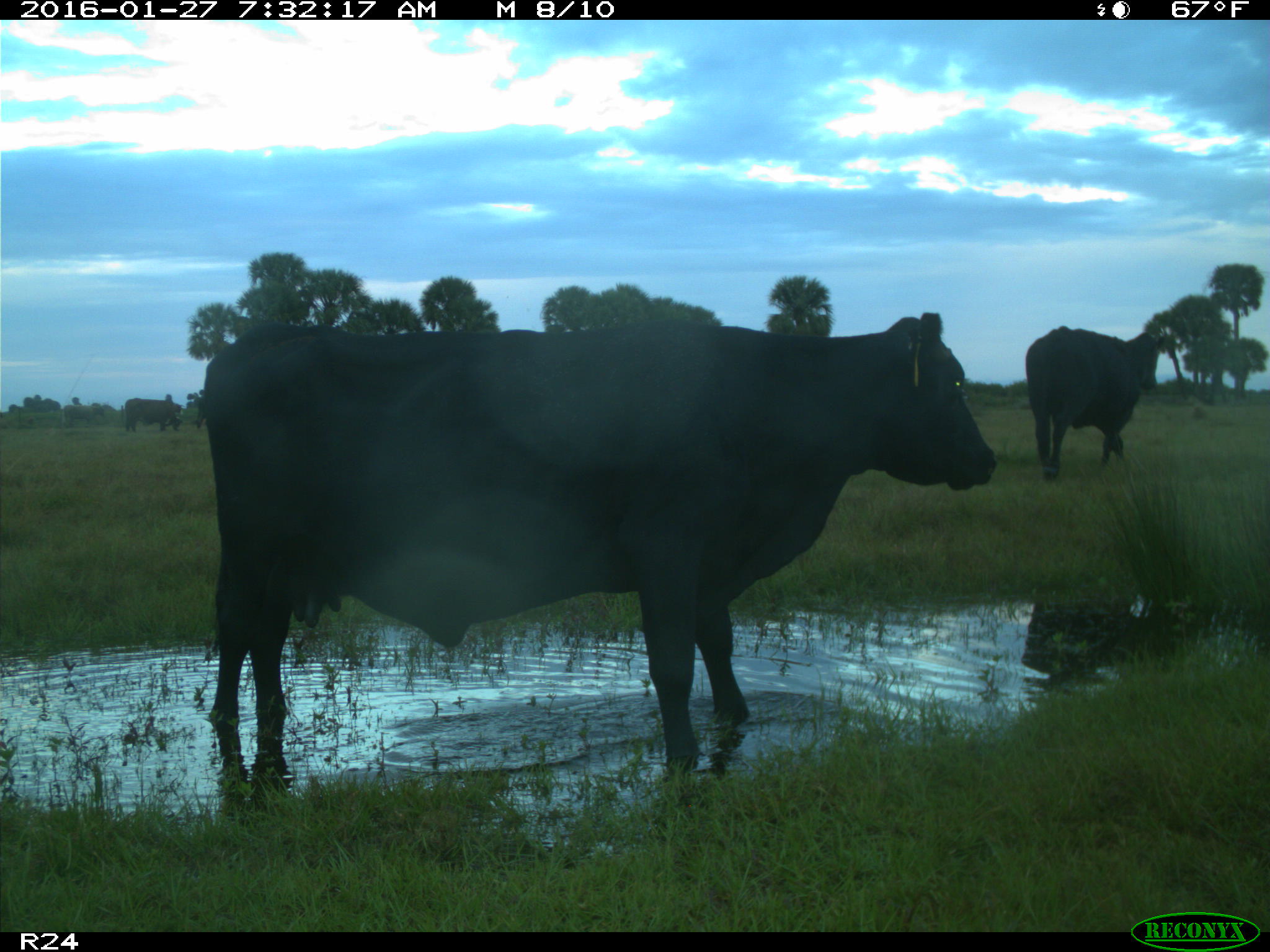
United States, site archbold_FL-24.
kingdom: Animalia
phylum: Chordata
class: Mammalia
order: Artiodactyla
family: Bovidae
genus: Bos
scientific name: Bos taurus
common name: domestic cow